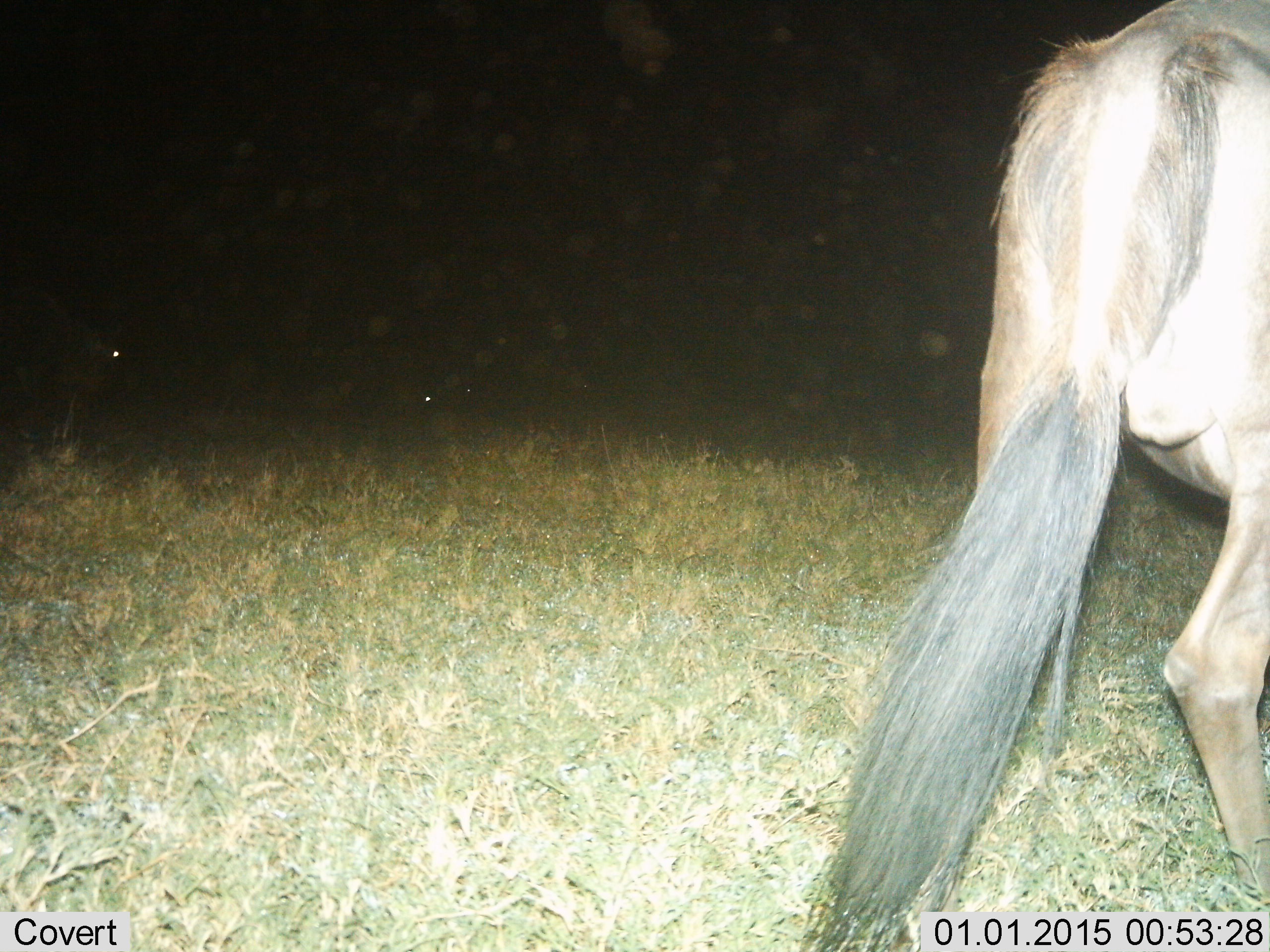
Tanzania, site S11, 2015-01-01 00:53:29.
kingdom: Animalia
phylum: Chordata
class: Mammalia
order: Artiodactyla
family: Bovidae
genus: Connochaetes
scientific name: Connochaetes taurinus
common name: blue wildebeest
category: wildebeest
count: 1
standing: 40%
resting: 0%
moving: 70%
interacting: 0%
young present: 0%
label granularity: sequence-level